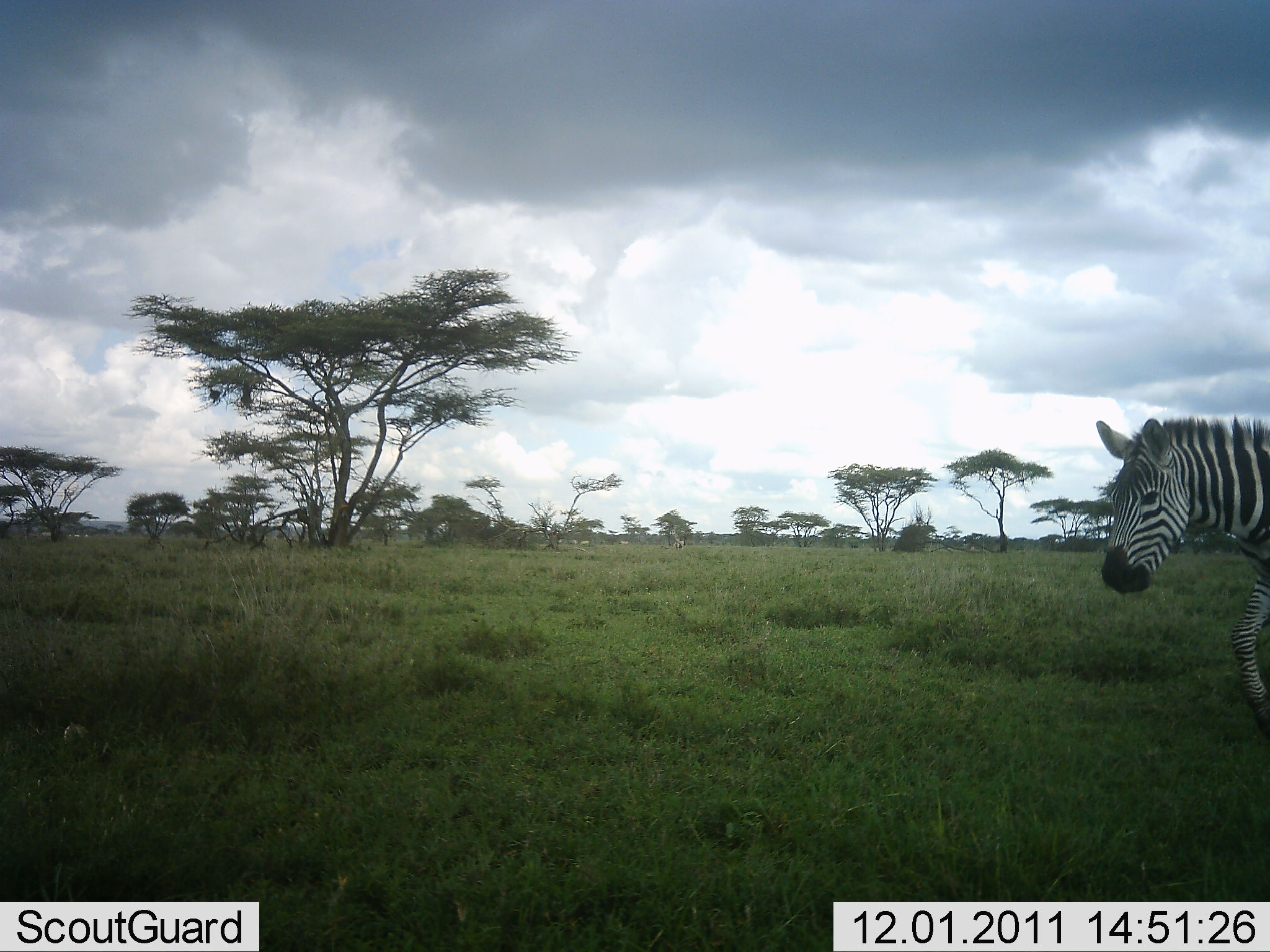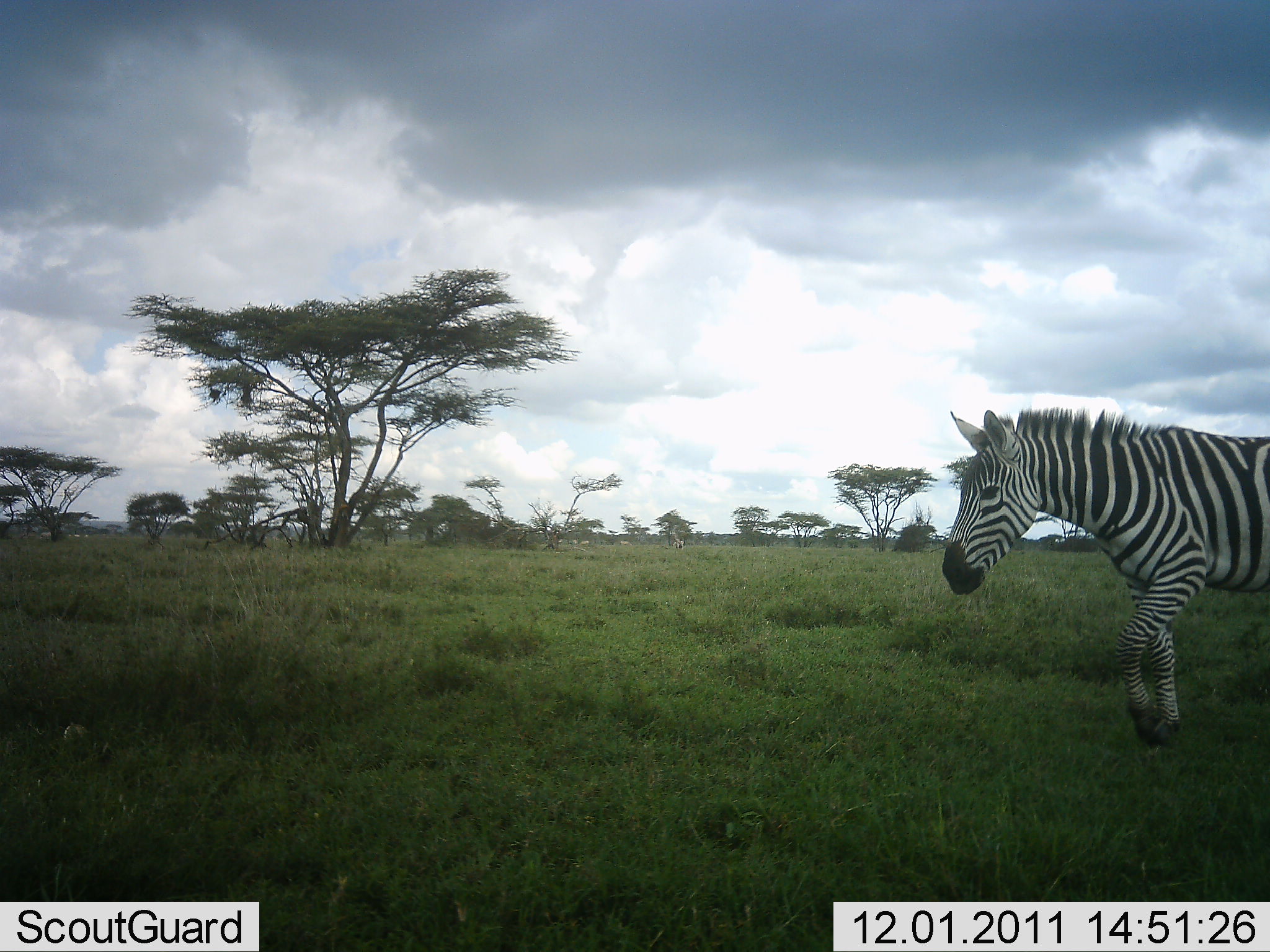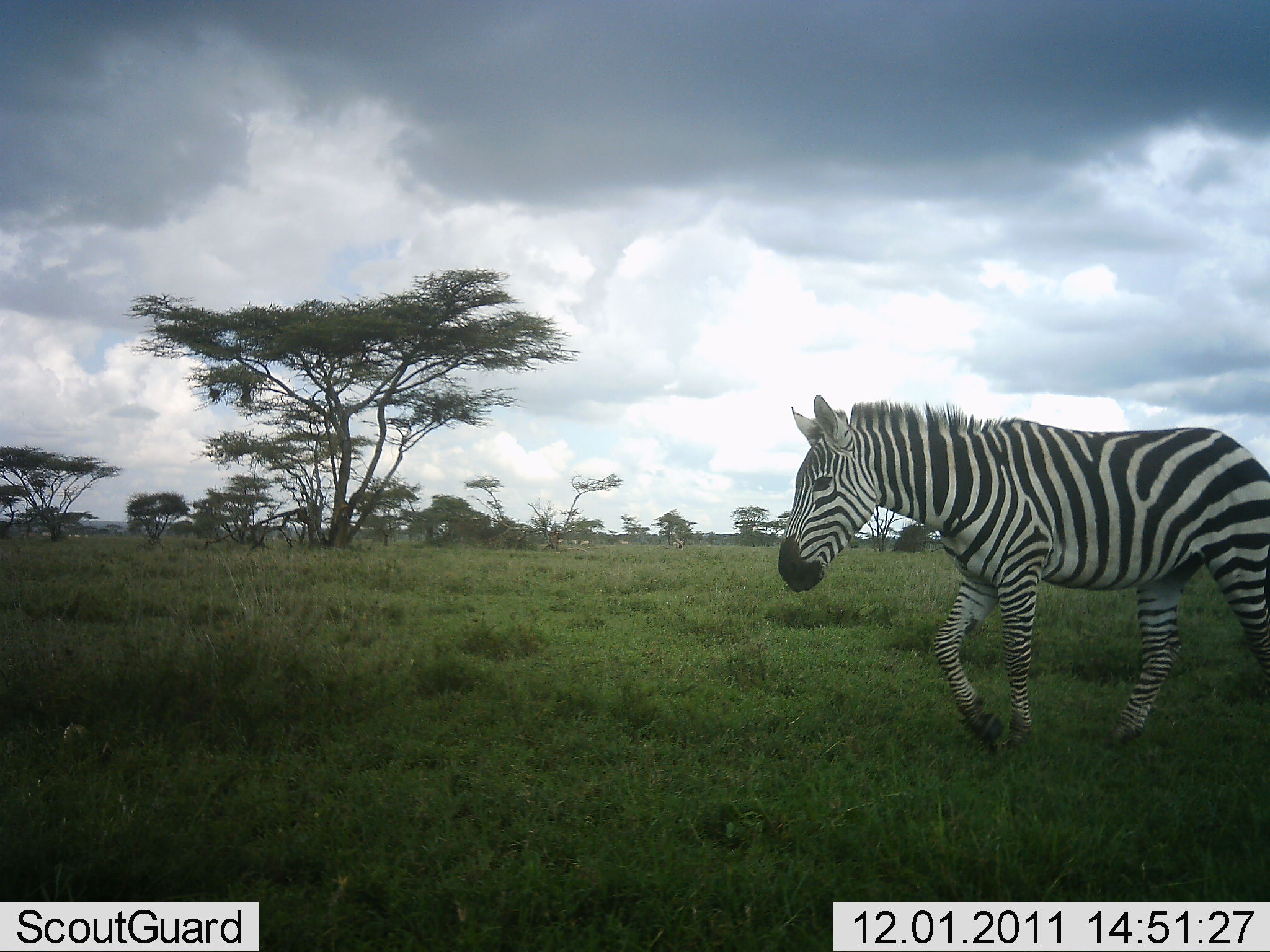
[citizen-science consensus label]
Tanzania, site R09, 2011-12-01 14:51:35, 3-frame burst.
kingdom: Animalia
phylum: Chordata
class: Mammalia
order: Perissodactyla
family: Equidae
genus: Equus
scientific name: Equus quagga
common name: plains zebra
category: zebra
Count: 1.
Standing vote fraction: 0%.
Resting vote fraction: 0%.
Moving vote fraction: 100%.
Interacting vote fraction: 0%.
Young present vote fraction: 0%.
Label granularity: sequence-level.